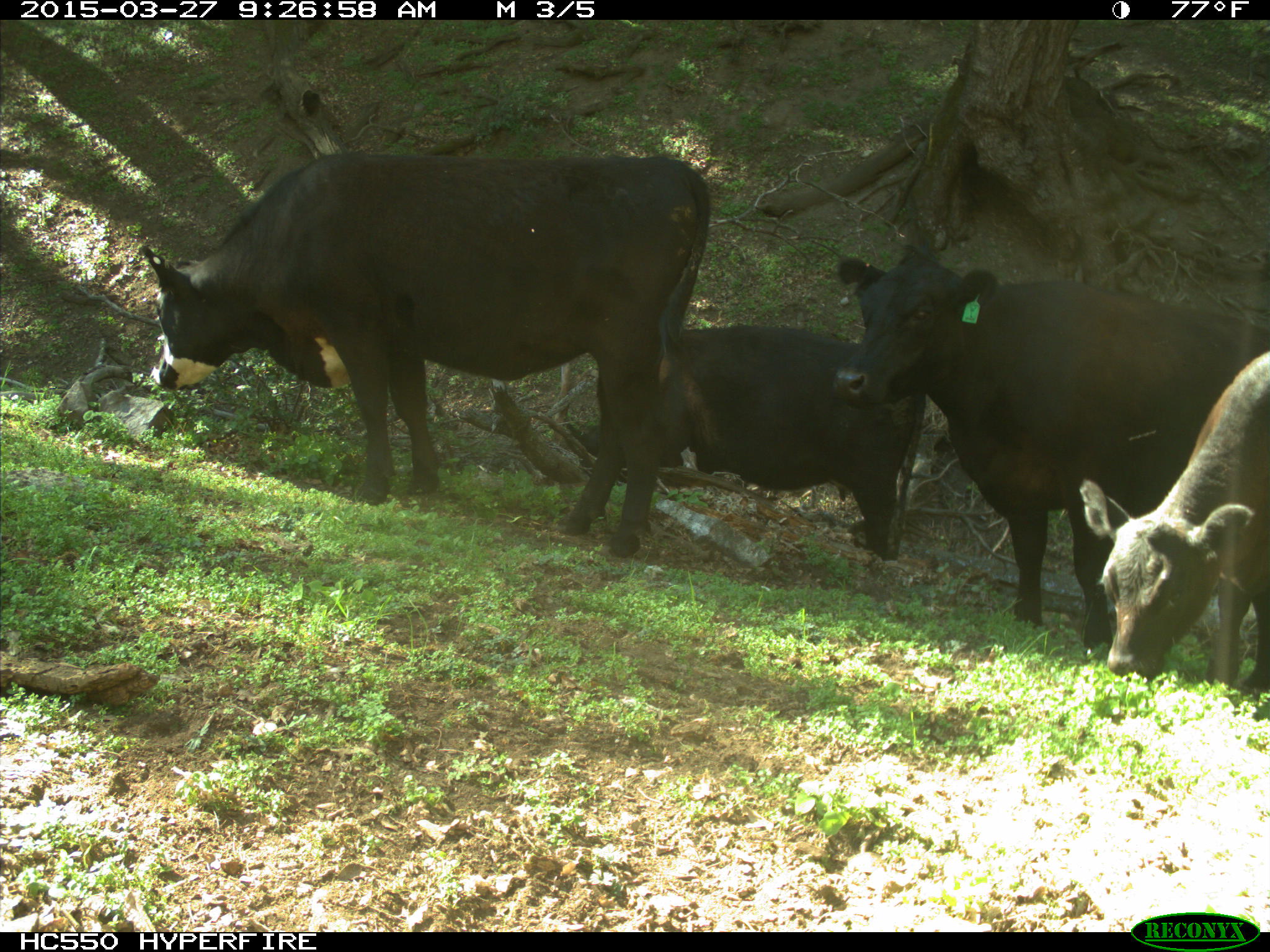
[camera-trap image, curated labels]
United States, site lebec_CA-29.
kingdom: Animalia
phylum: Chordata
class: Mammalia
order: Artiodactyla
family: Bovidae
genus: Bos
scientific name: Bos taurus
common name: domestic cow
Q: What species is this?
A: Bos taurus (domestic cow).